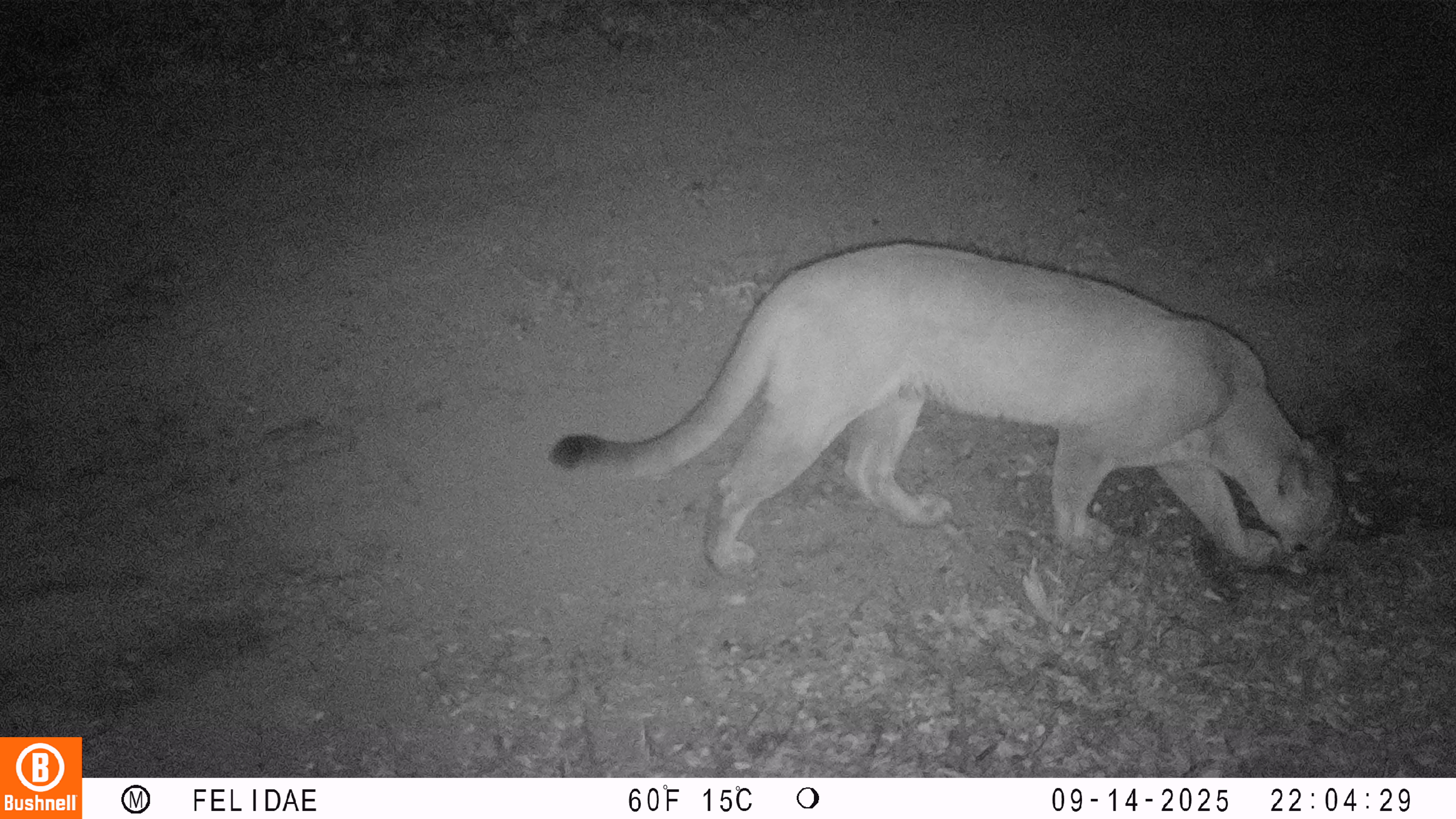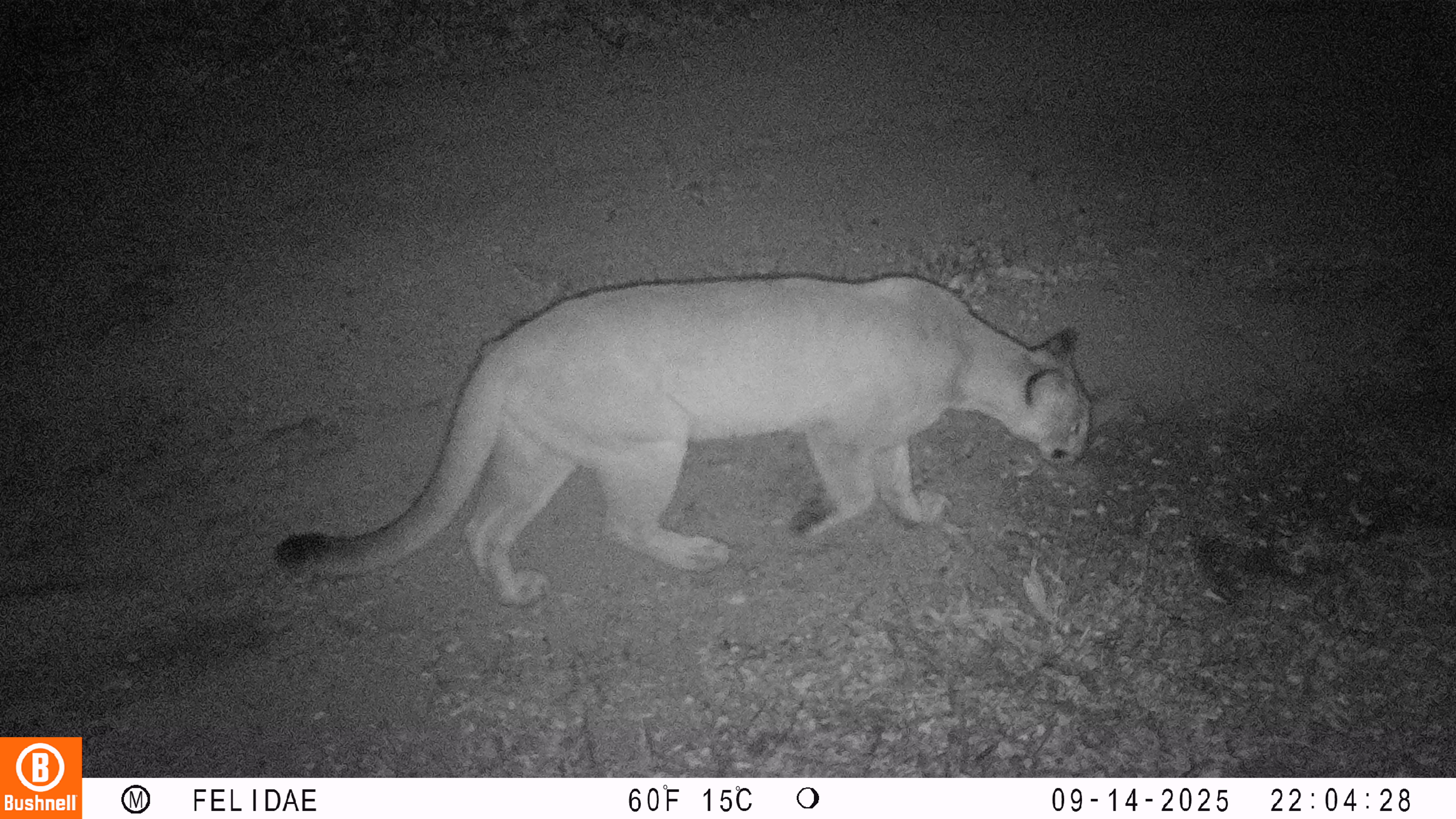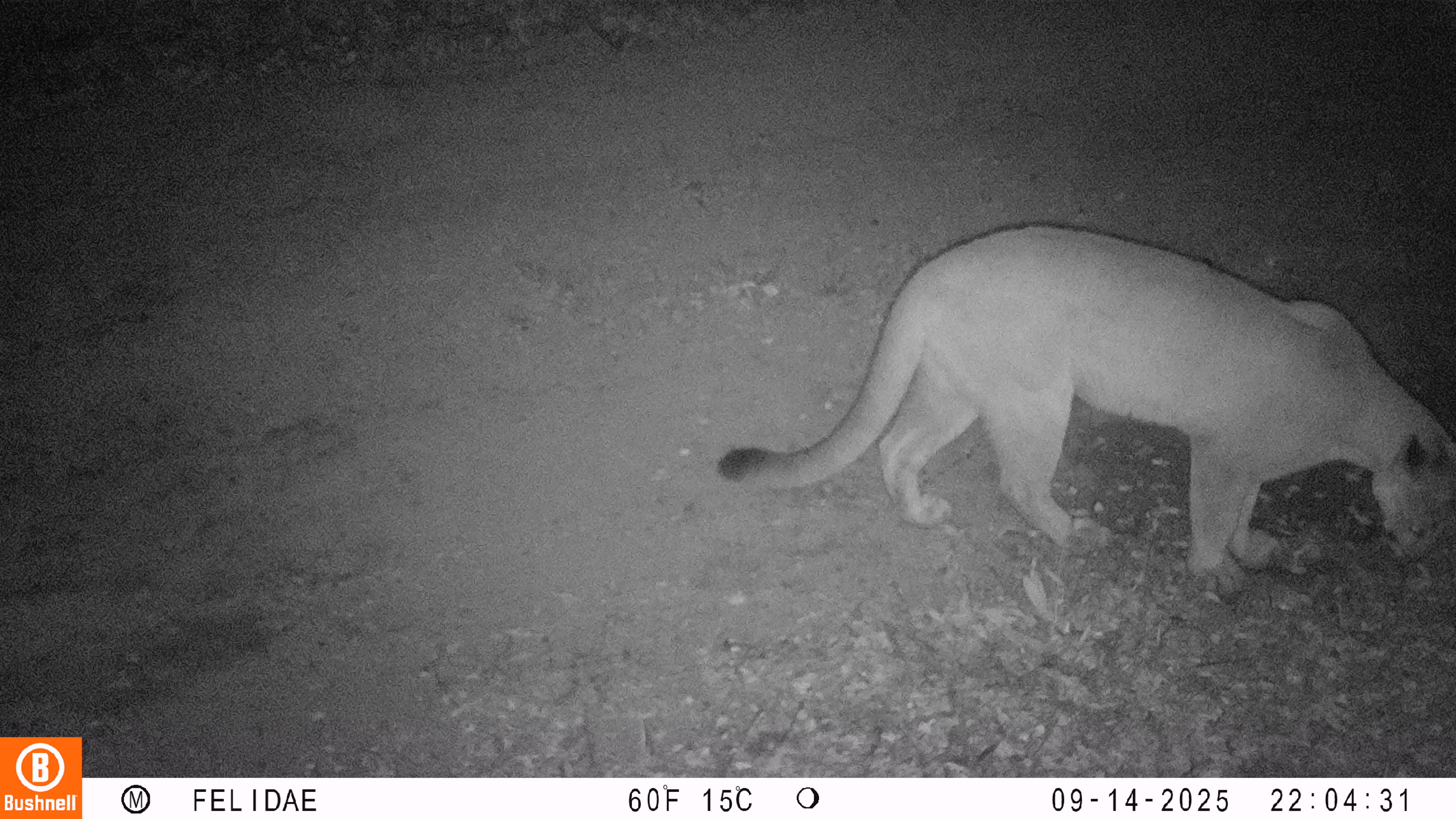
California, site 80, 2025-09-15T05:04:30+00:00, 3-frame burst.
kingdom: Animalia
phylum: Chordata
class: Mammalia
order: Carnivora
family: Felidae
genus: Puma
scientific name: Puma concolor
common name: puma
Puma (Puma concolor).